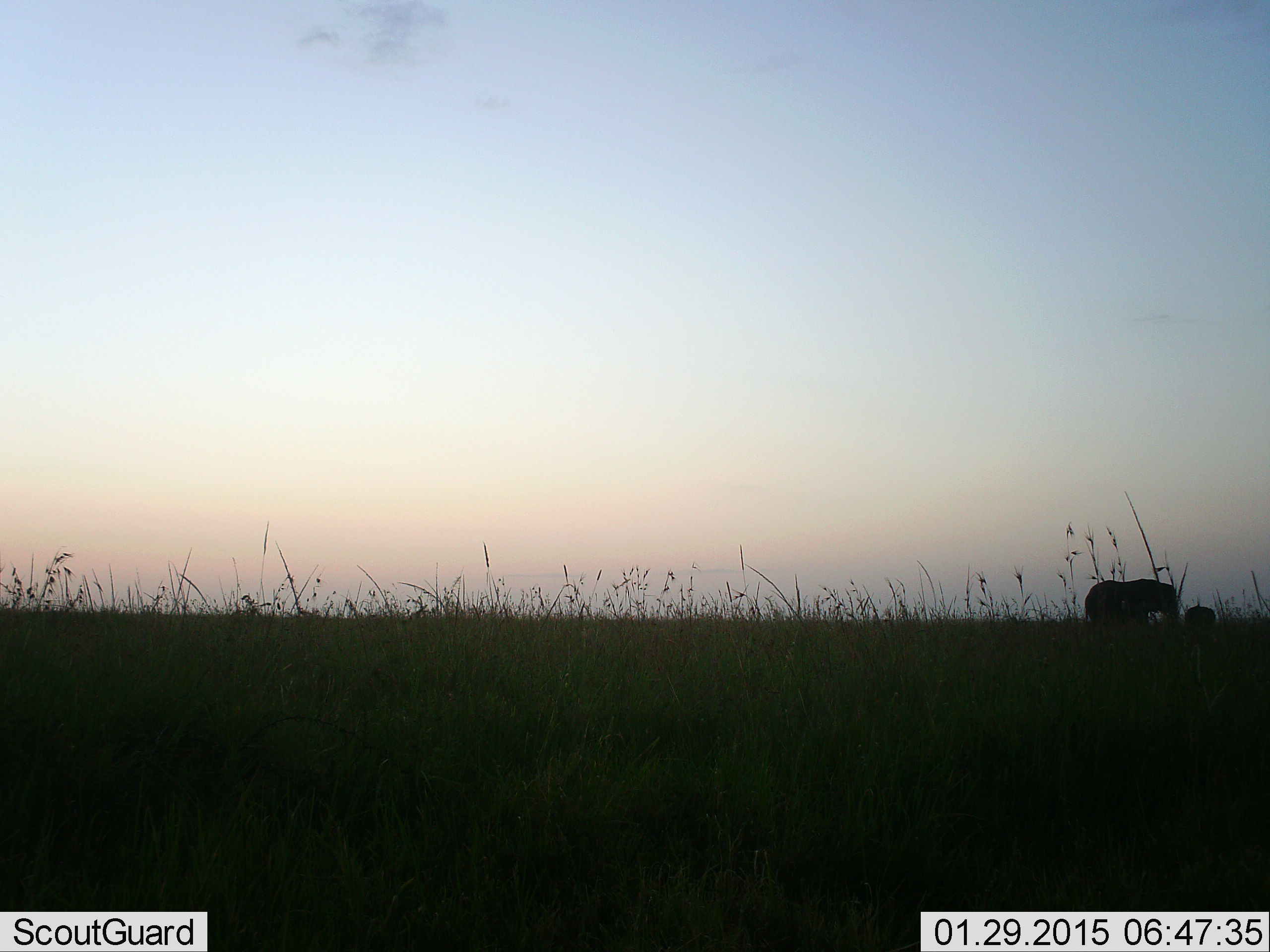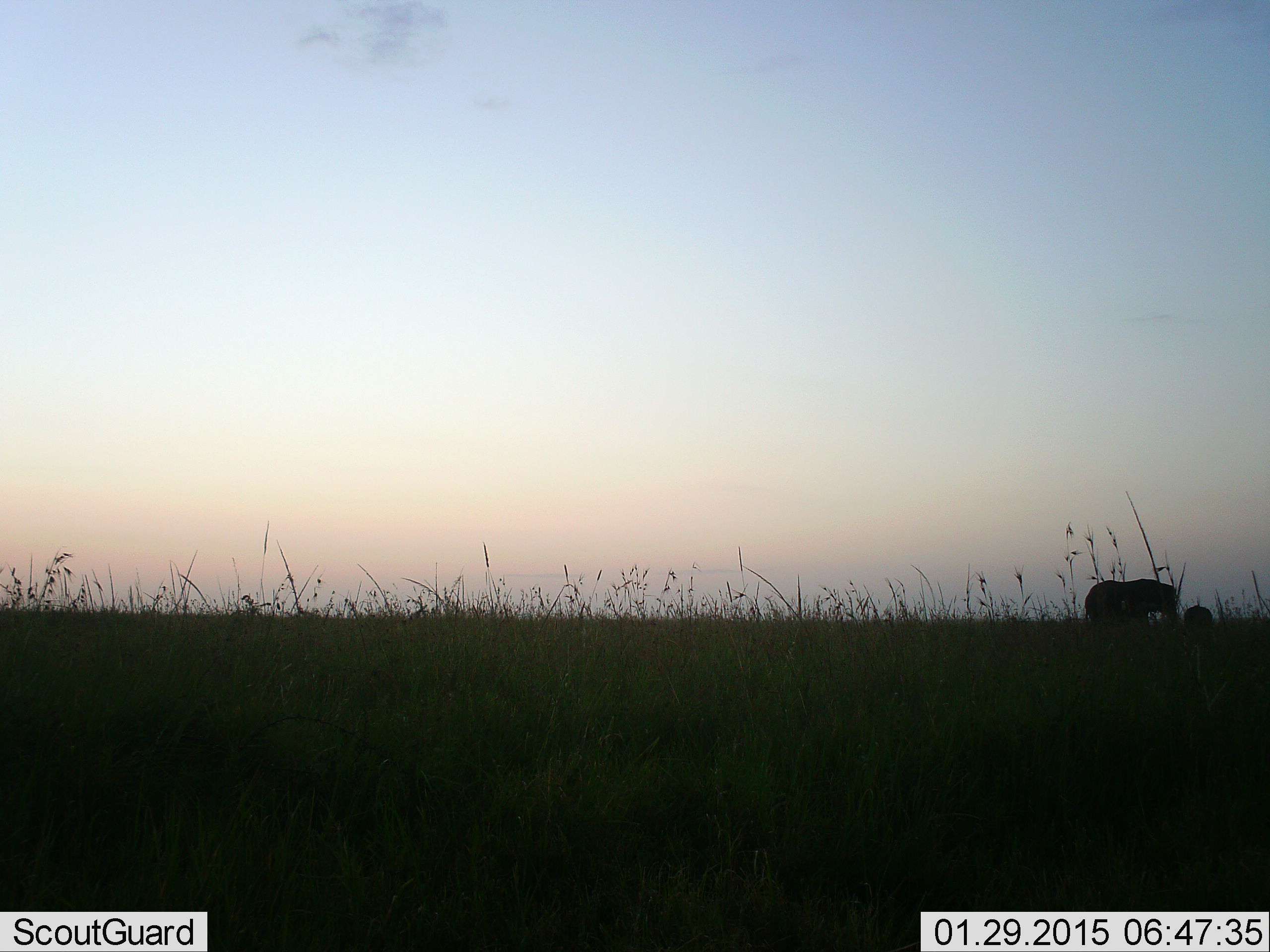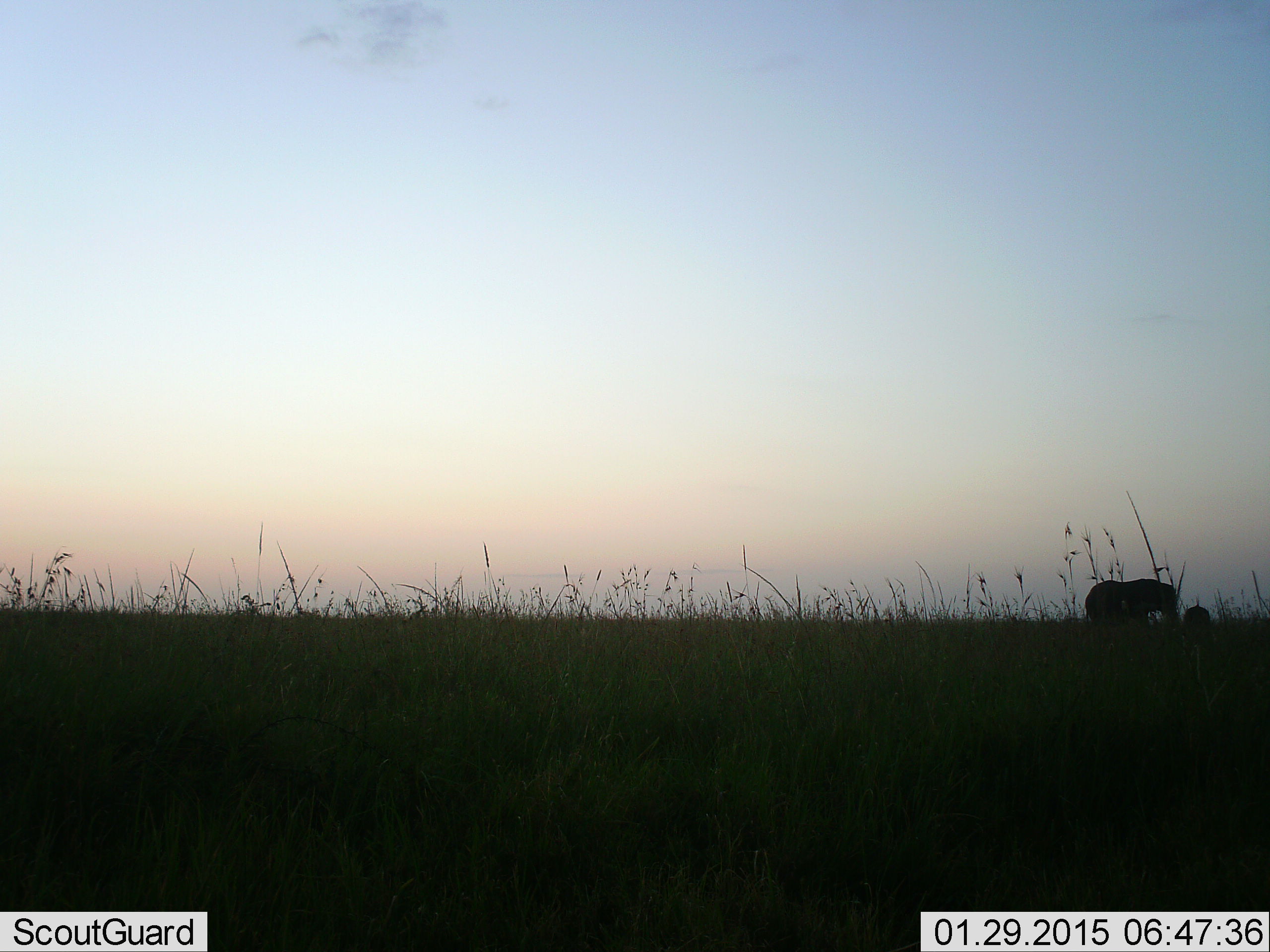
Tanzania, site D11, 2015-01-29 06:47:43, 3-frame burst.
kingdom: Animalia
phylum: Chordata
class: Mammalia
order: Proboscidea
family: Elephantidae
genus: Loxodonta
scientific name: Loxodonta africana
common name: african bush elephant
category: elephant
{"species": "elephant (african bush elephant) (Loxodonta africana)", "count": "2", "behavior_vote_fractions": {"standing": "90%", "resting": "0%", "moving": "0%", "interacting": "0%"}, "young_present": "50%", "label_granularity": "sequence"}